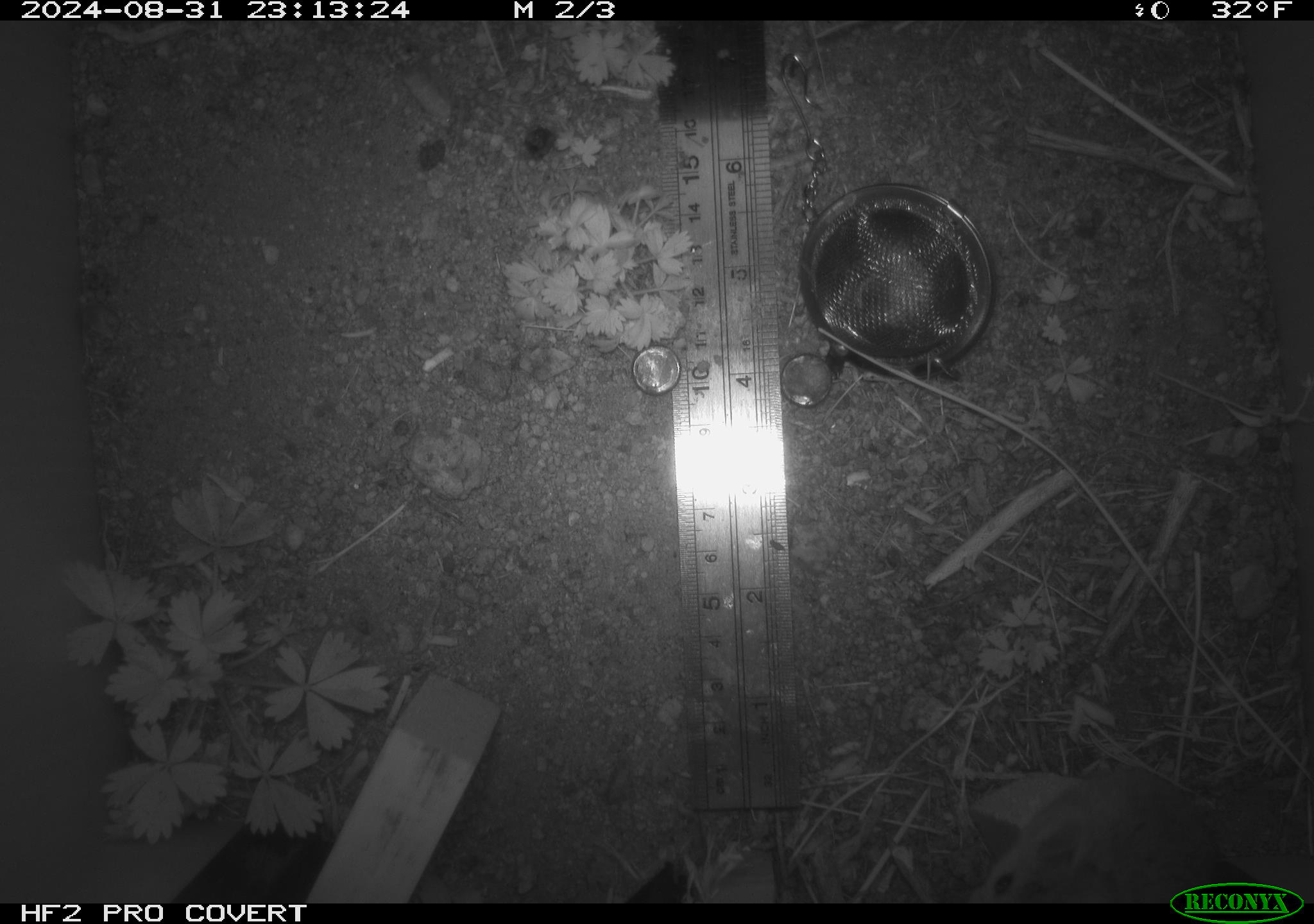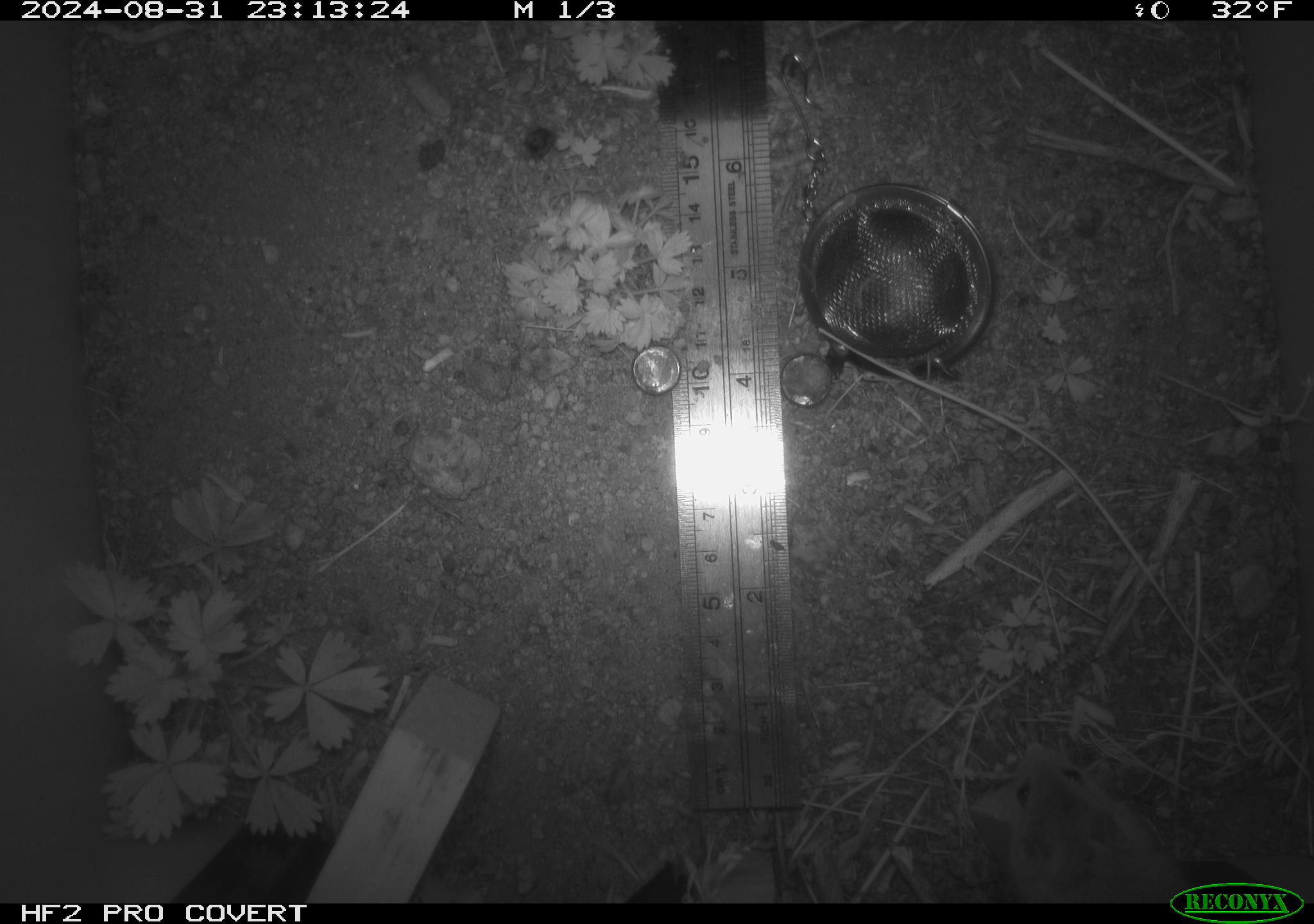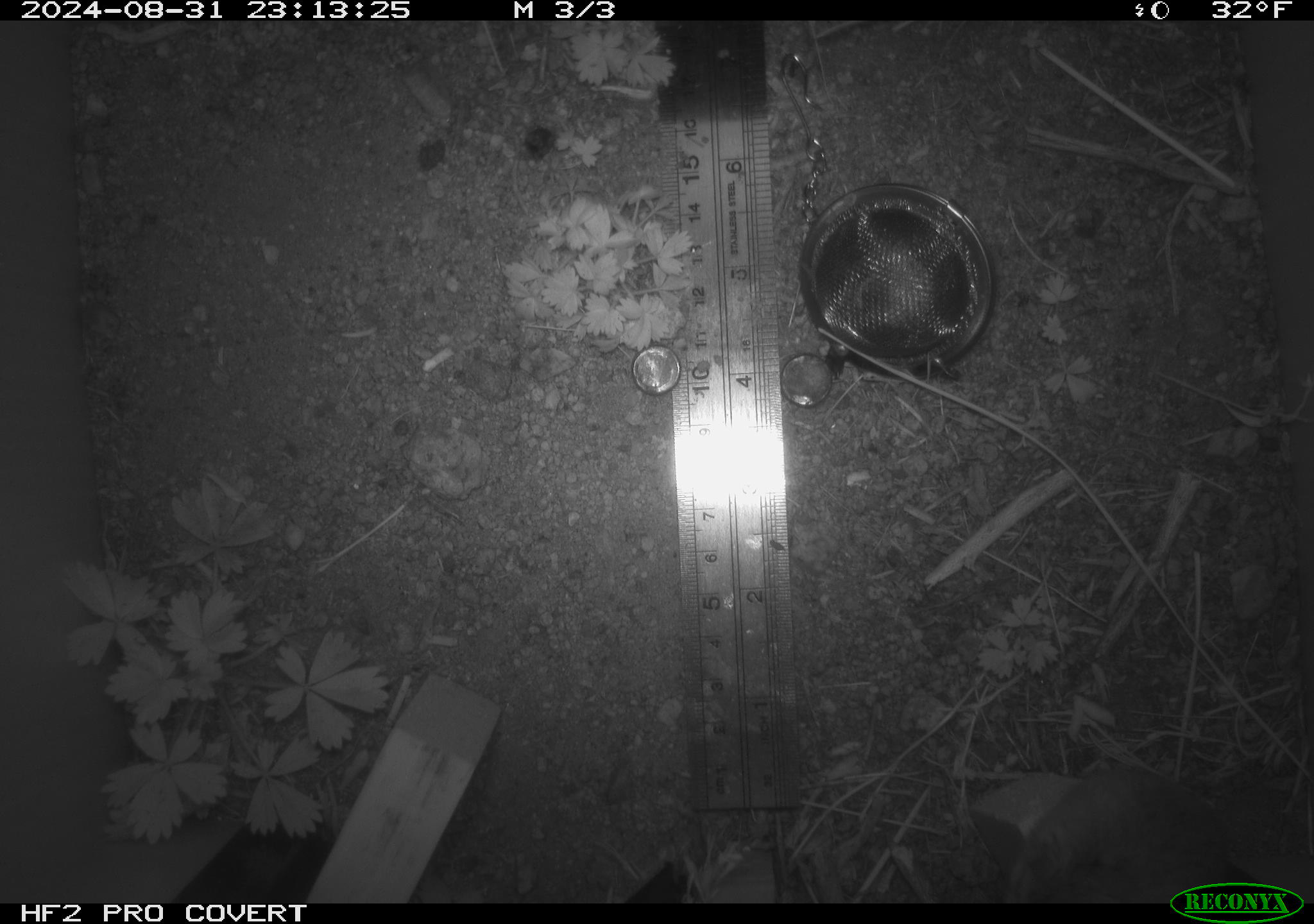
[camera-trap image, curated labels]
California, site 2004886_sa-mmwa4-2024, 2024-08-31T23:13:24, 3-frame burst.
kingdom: Animalia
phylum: Chordata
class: Mammalia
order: Rodentia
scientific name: Rodentia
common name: mouse species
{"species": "mouse species (Rodentia)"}